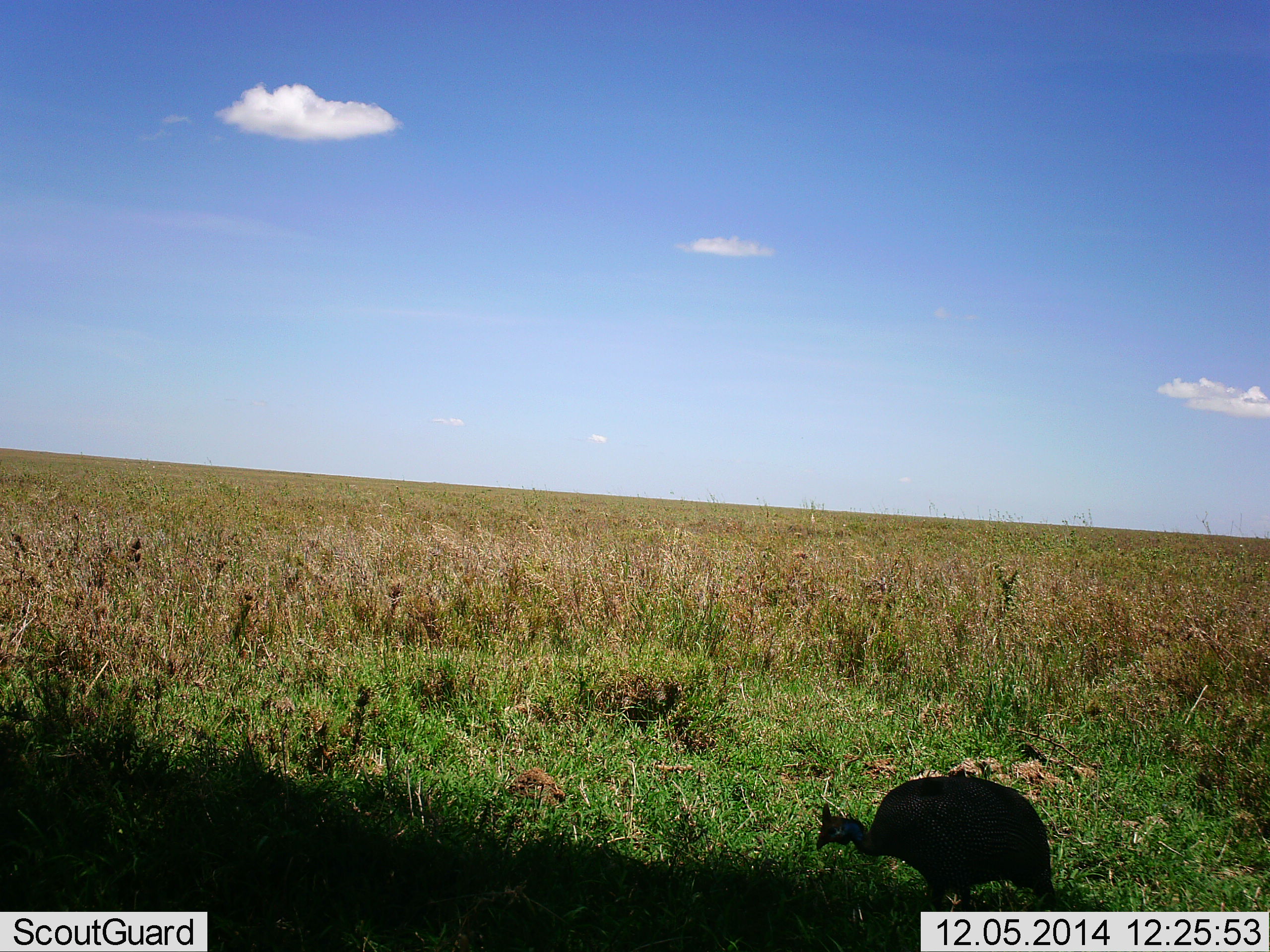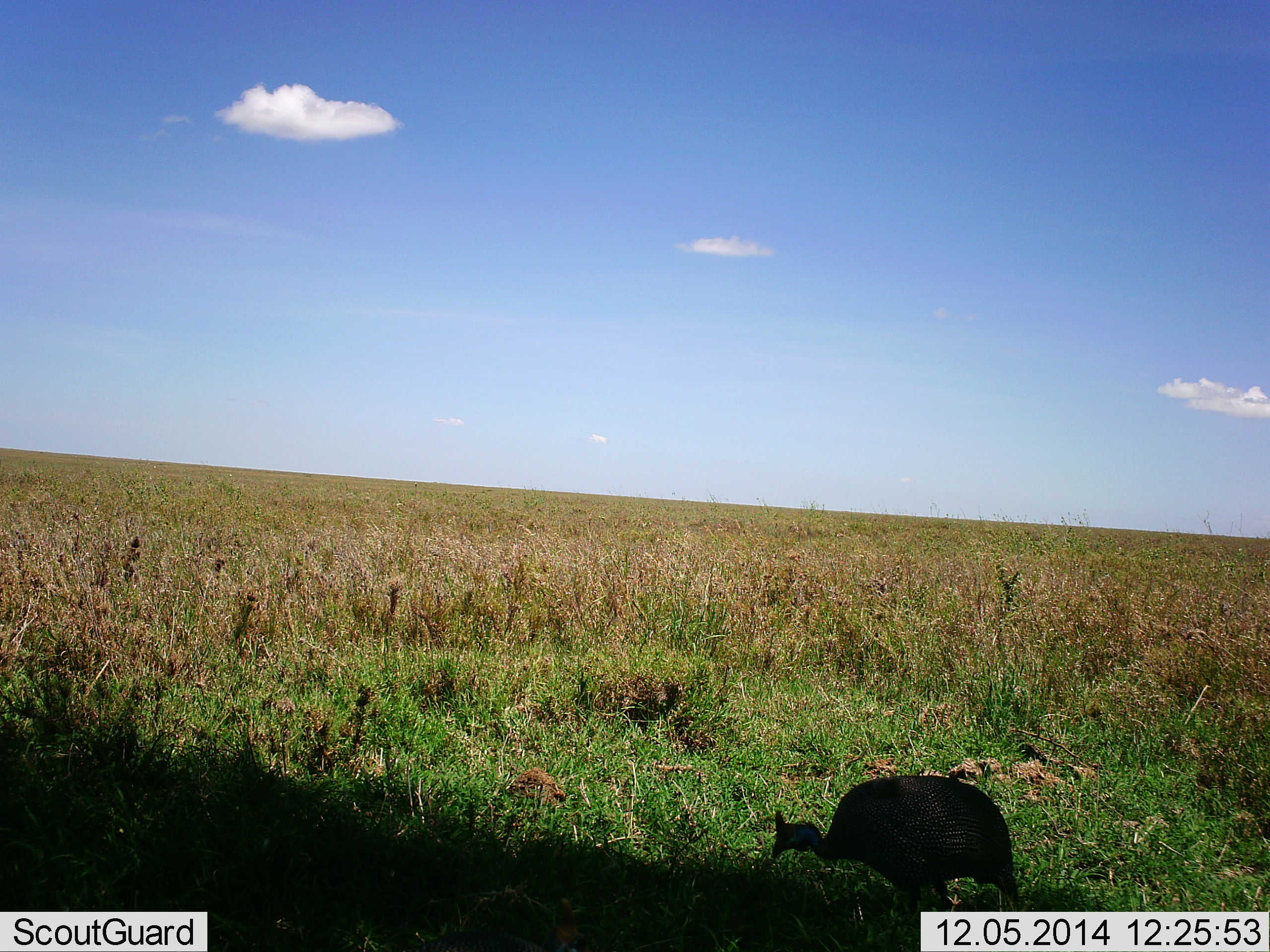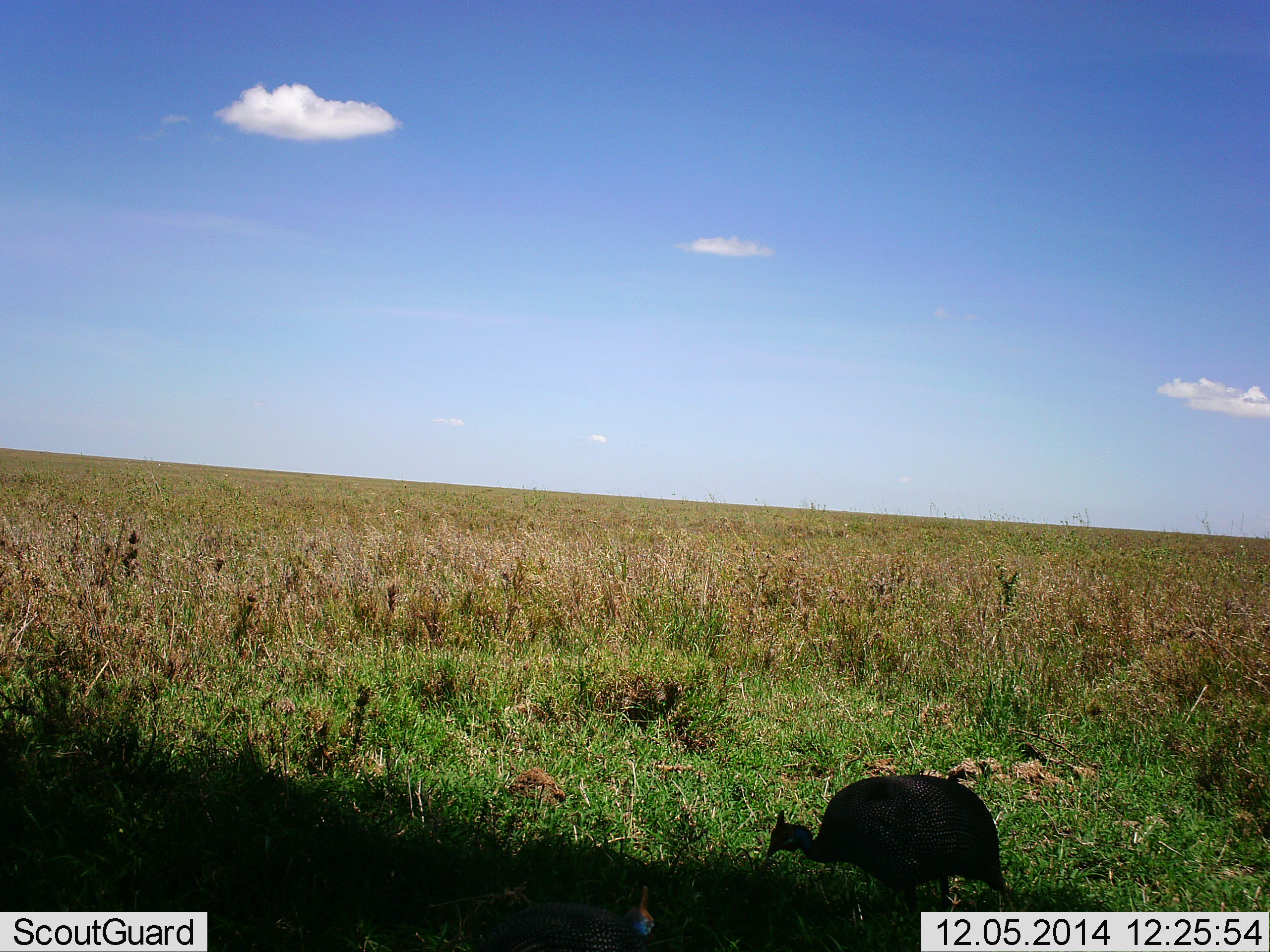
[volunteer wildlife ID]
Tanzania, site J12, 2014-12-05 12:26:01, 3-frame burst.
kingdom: Animalia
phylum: Chordata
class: Aves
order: Galliformes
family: Numididae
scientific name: Numididae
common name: guinea fowl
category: guineafowl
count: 1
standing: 20%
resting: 0%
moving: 70%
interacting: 0%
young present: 0%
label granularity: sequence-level